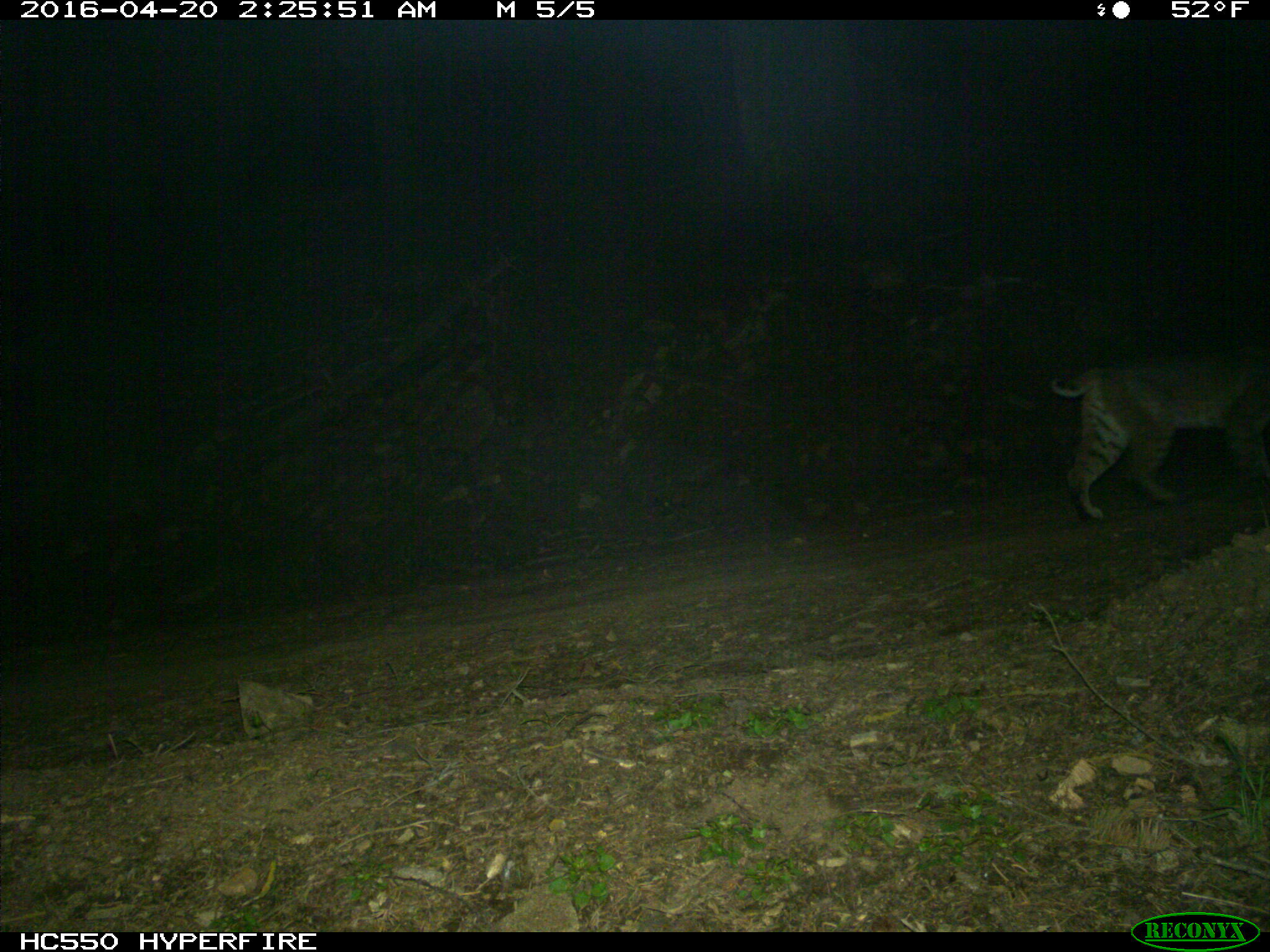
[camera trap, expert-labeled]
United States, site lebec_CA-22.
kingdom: Animalia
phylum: Chordata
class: Mammalia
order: Carnivora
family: Felidae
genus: Lynx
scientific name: Lynx rufus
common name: bobcat